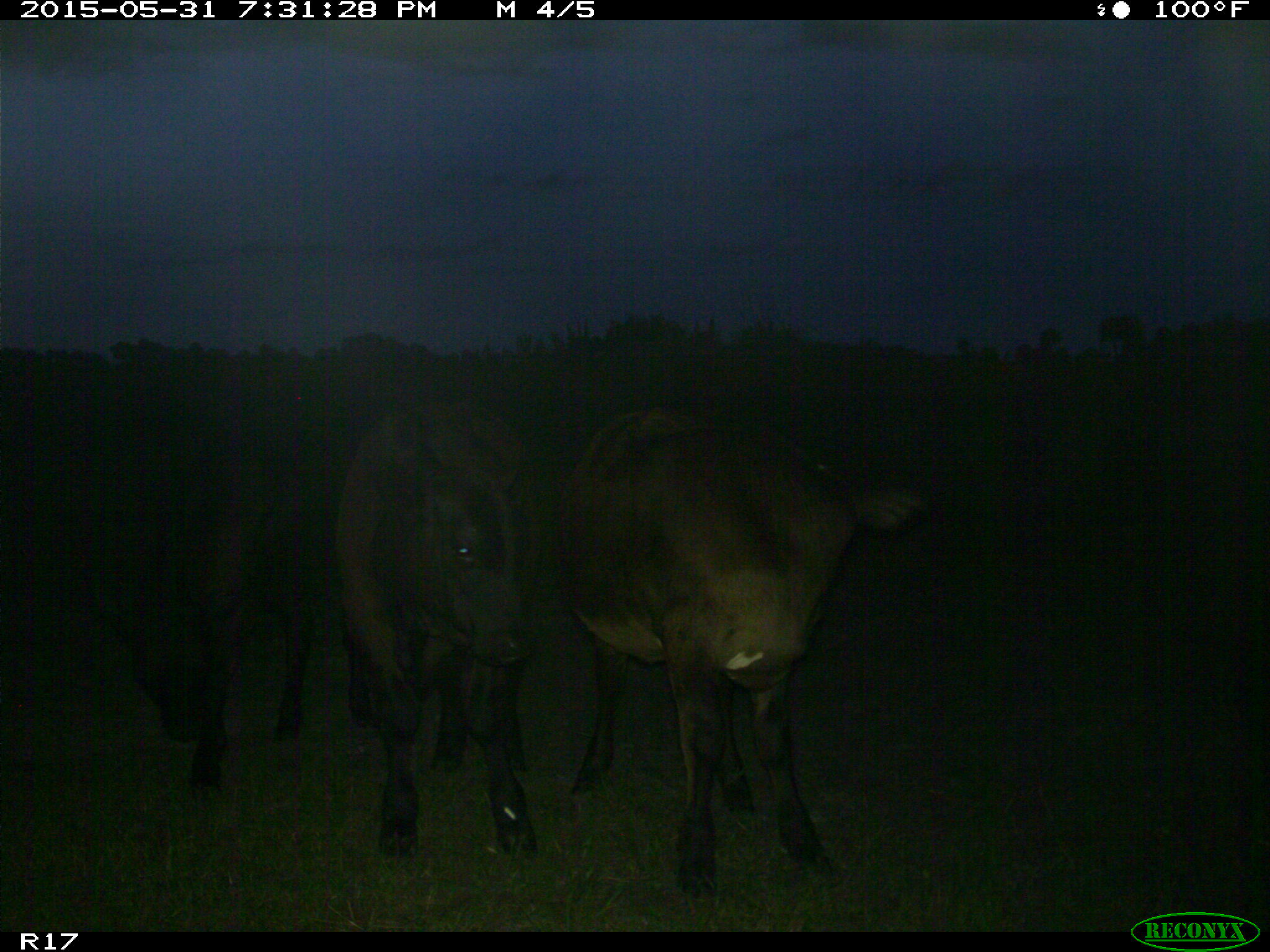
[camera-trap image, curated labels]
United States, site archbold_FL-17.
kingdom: Animalia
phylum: Chordata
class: Mammalia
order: Artiodactyla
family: Bovidae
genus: Bos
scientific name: Bos taurus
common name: domestic cow